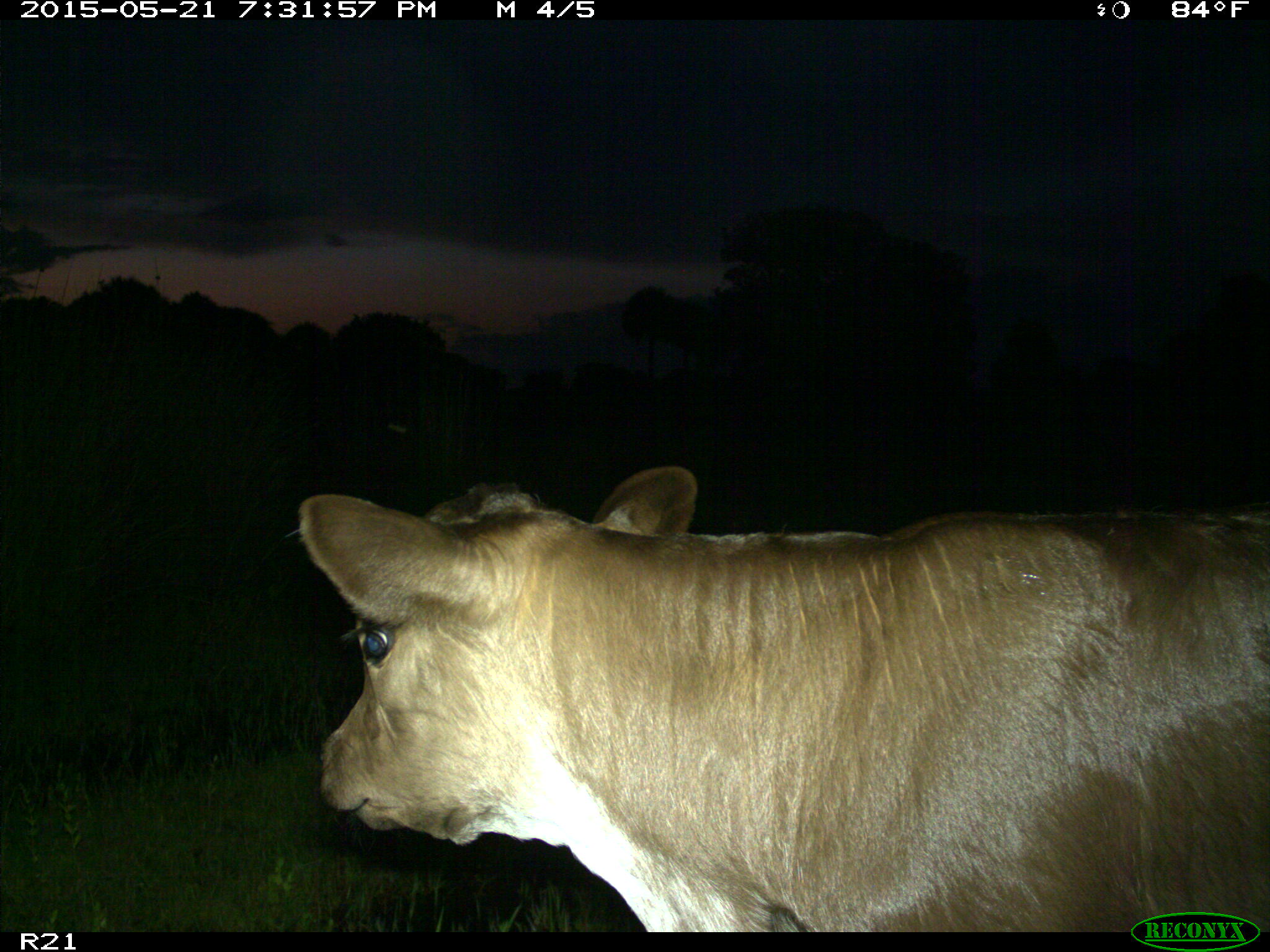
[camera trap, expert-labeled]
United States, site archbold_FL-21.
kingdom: Animalia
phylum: Chordata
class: Mammalia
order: Artiodactyla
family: Bovidae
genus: Bos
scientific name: Bos taurus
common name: domestic cow